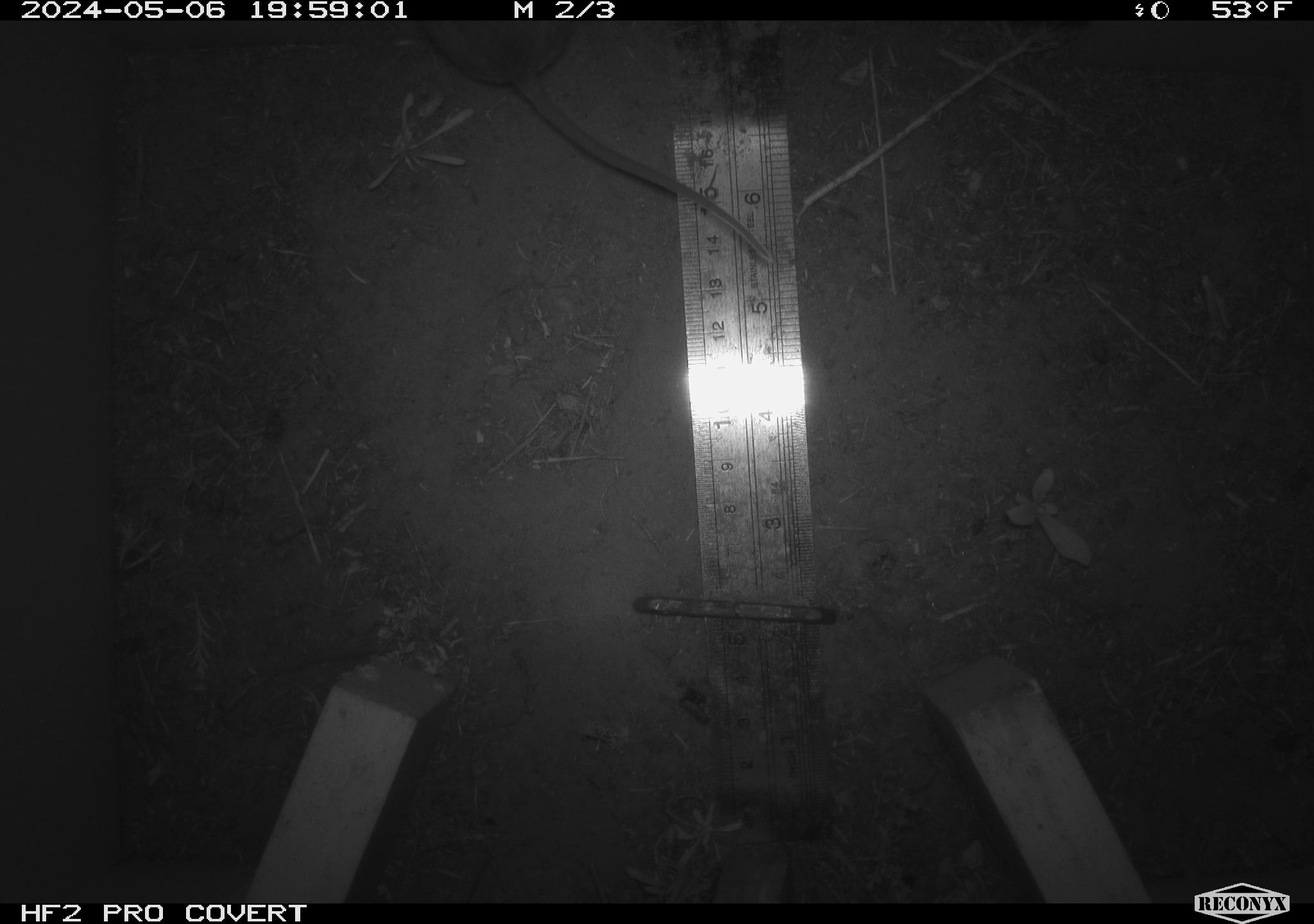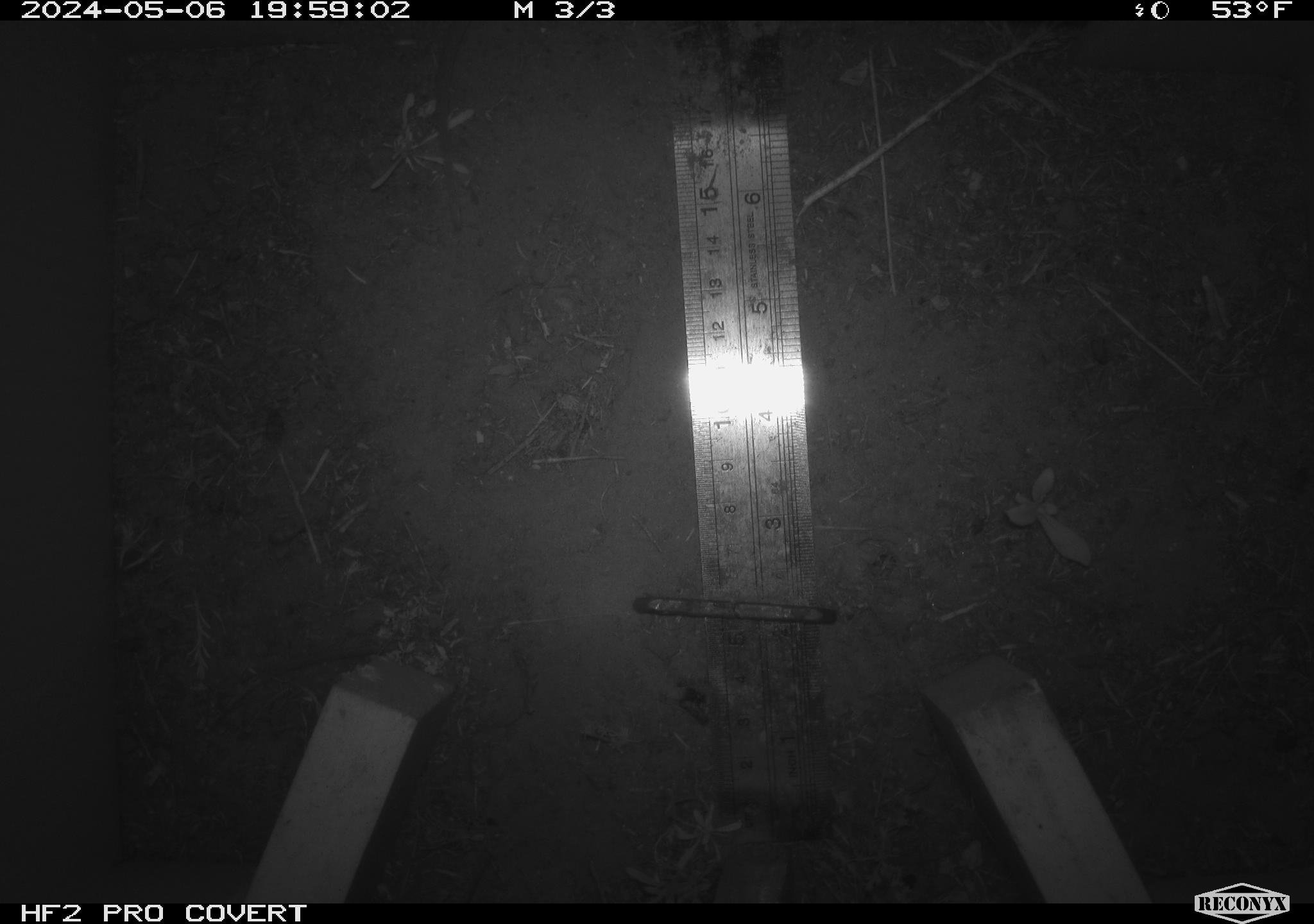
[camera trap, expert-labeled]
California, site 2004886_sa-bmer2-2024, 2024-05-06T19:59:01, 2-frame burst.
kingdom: Animalia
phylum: Chordata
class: Mammalia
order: Rodentia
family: Muridae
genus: Rattus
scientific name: Rattus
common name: rat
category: rattus species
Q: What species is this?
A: Rattus species (rat) (Rattus).